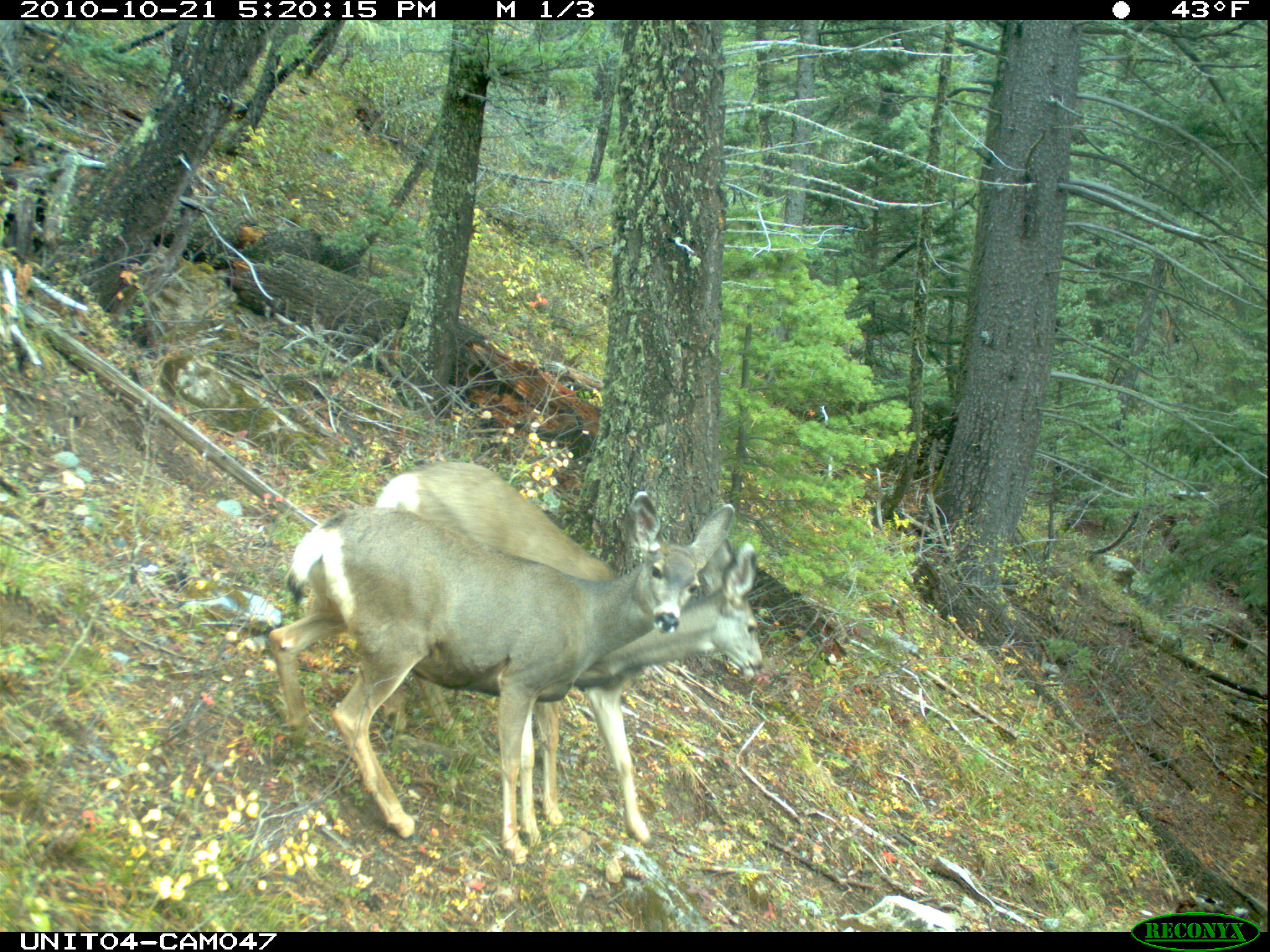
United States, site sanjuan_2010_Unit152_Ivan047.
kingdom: Animalia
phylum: Chordata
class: Mammalia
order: Artiodactyla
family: Cervidae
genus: Odocoileus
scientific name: Odocoileus hemionus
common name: mule deer